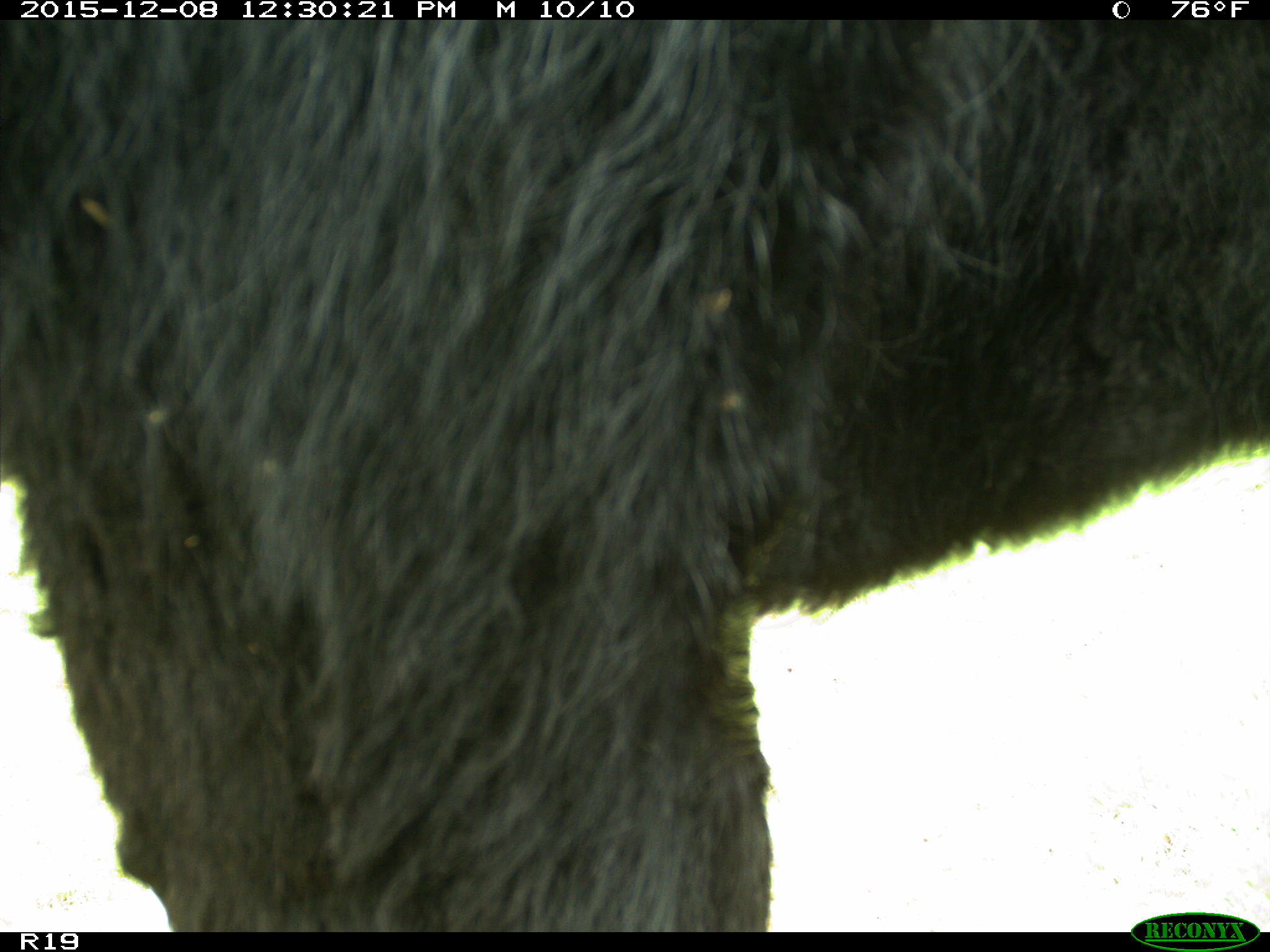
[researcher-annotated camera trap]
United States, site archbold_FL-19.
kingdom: Animalia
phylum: Chordata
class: Mammalia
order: Artiodactyla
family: Bovidae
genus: Bos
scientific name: Bos taurus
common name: domestic cow